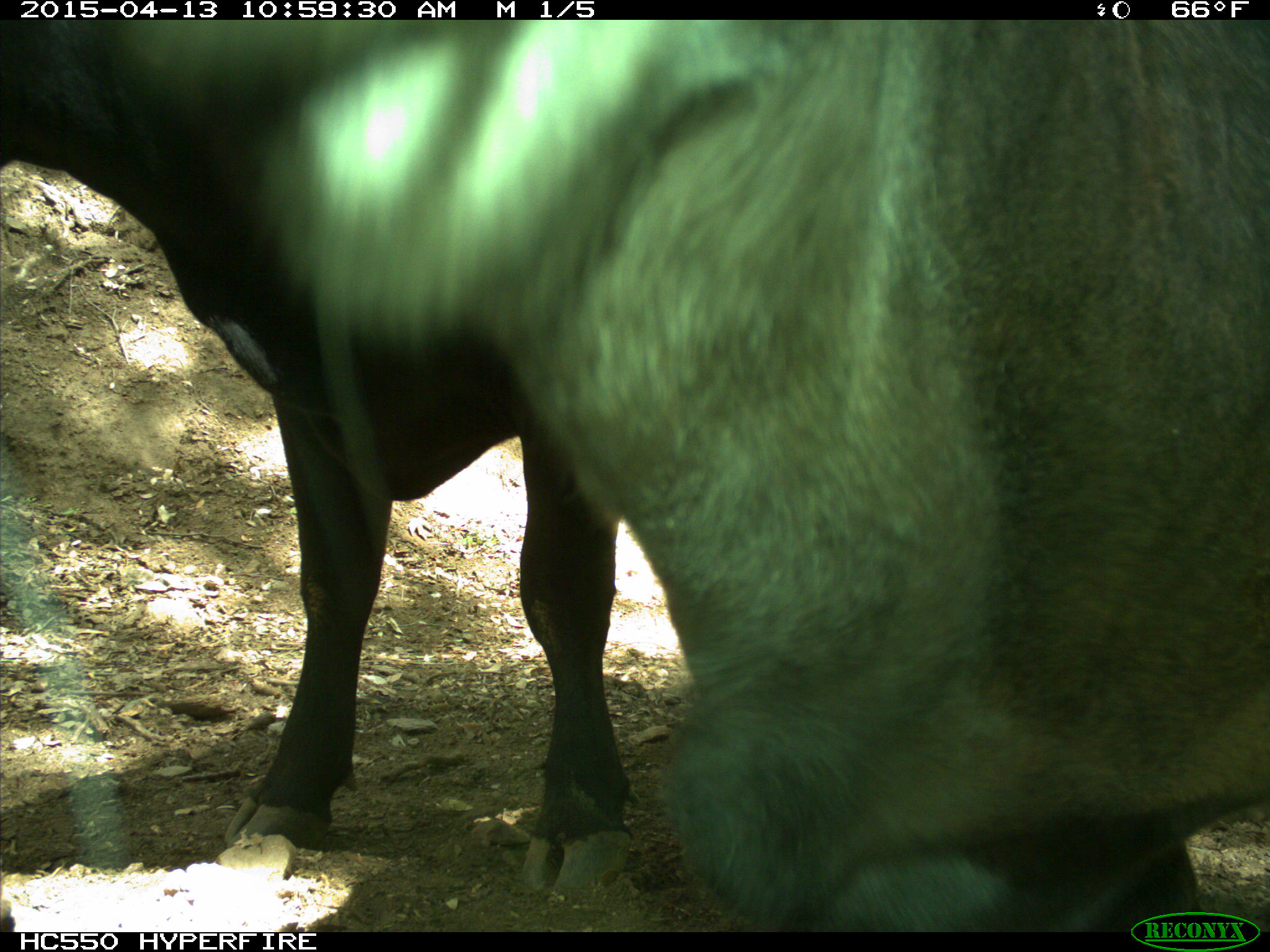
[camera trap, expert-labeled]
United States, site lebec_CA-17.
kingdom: Animalia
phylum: Chordata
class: Mammalia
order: Artiodactyla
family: Bovidae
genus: Bos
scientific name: Bos taurus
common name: domestic cow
Bos taurus (domestic cow).